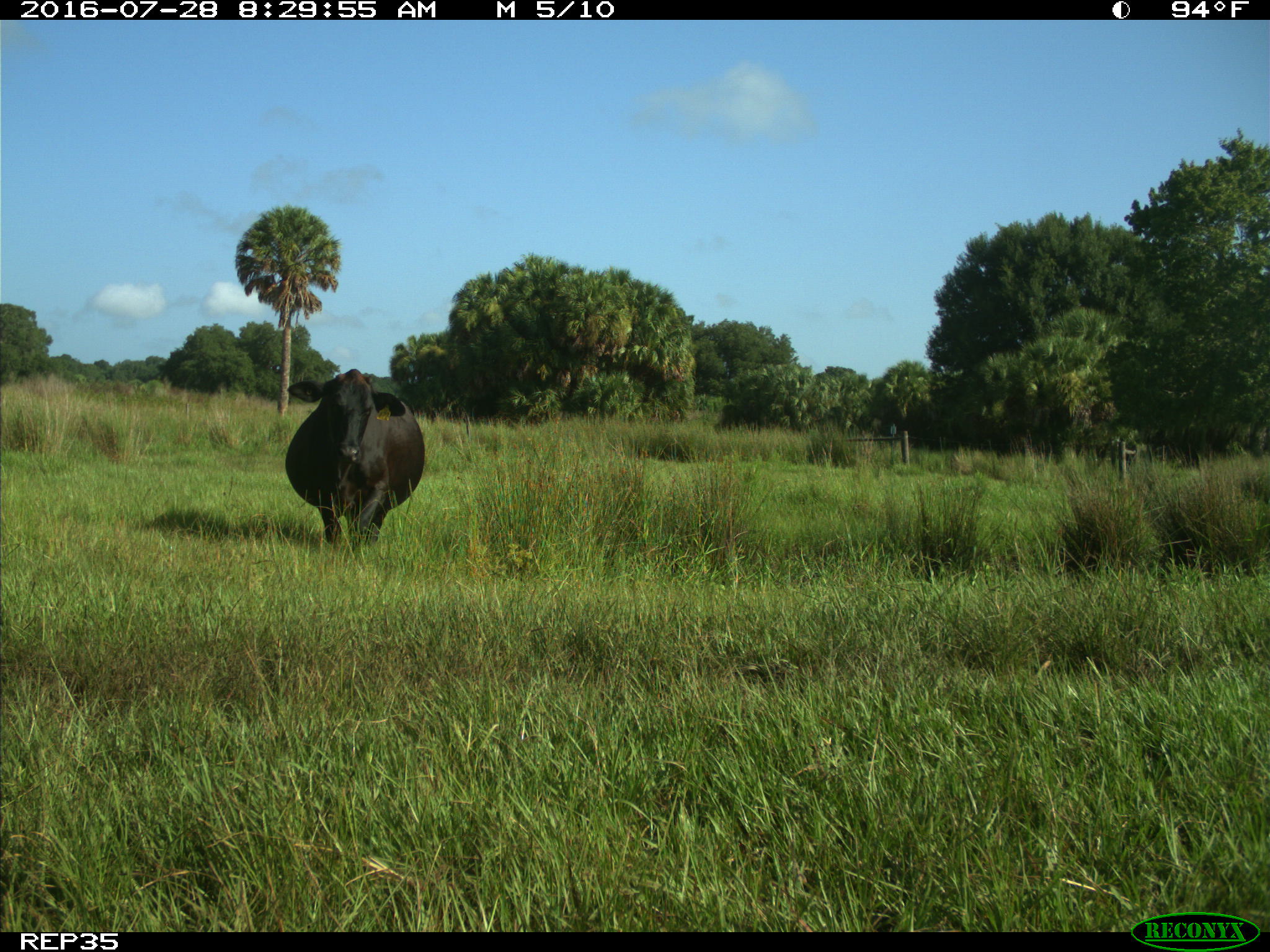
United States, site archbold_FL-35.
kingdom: Animalia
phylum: Chordata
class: Mammalia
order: Artiodactyla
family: Bovidae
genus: Bos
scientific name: Bos taurus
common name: domestic cow